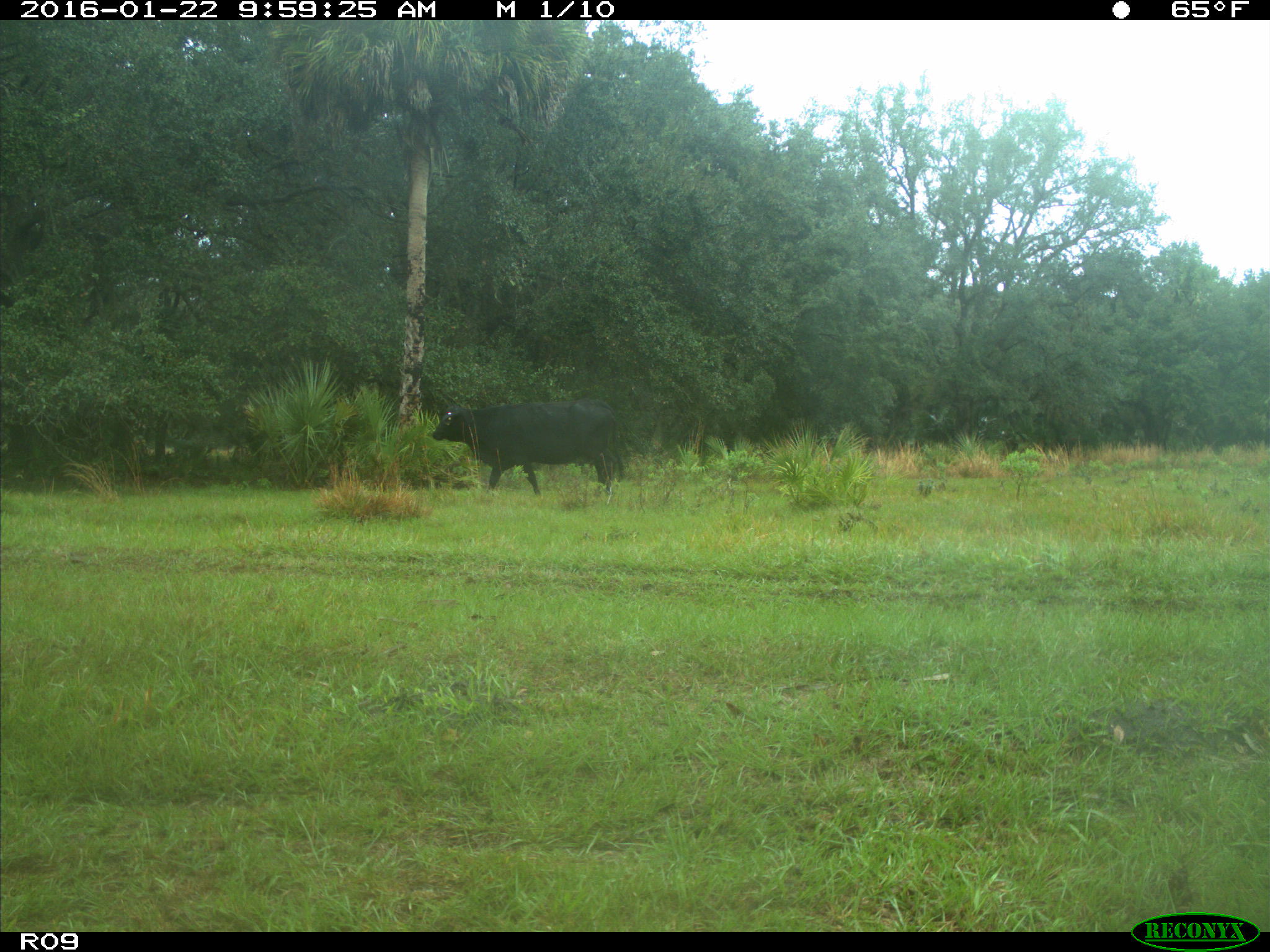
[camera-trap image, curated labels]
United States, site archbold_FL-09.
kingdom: Animalia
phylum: Chordata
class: Mammalia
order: Artiodactyla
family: Bovidae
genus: Bos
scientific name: Bos taurus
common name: domestic cow